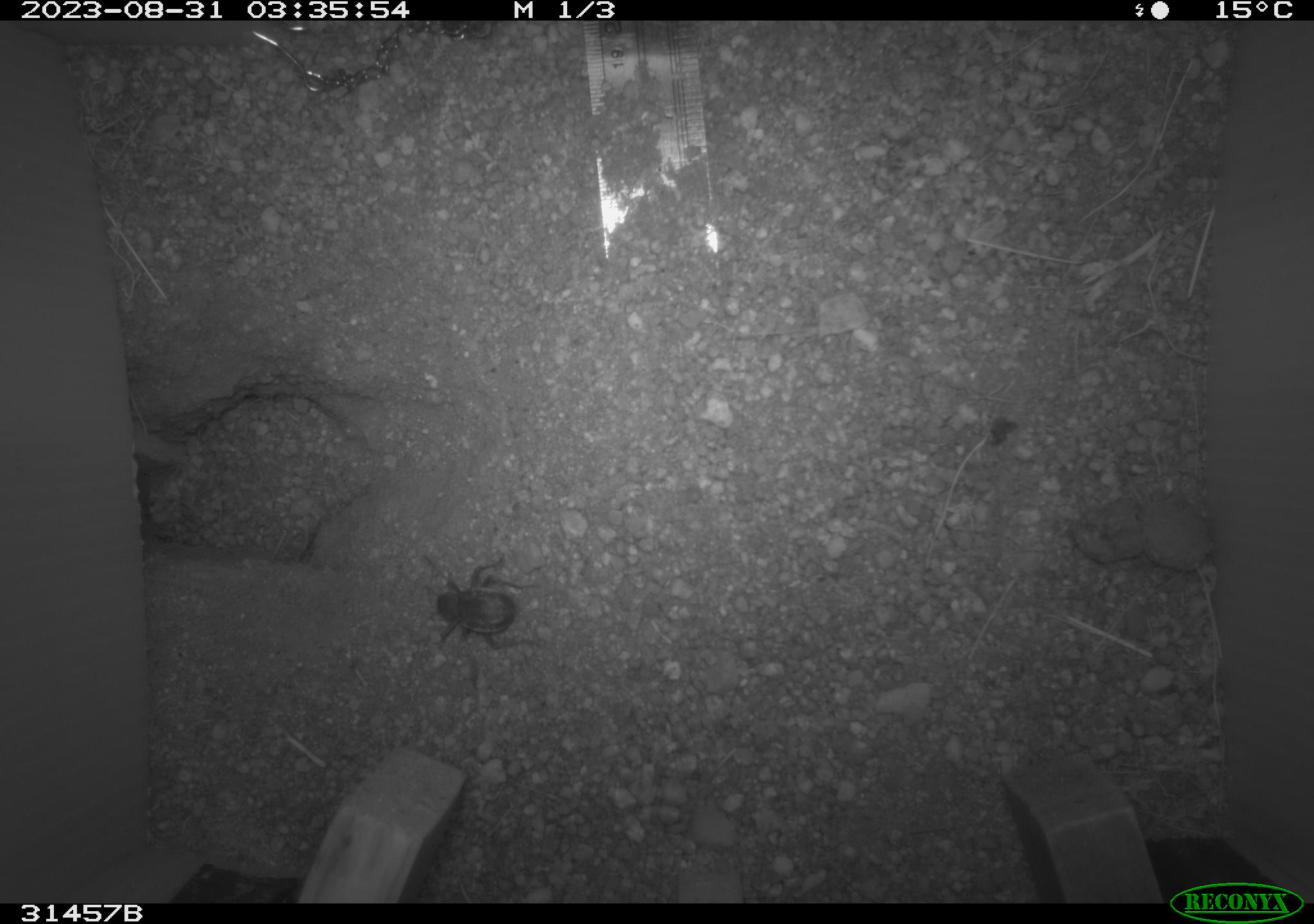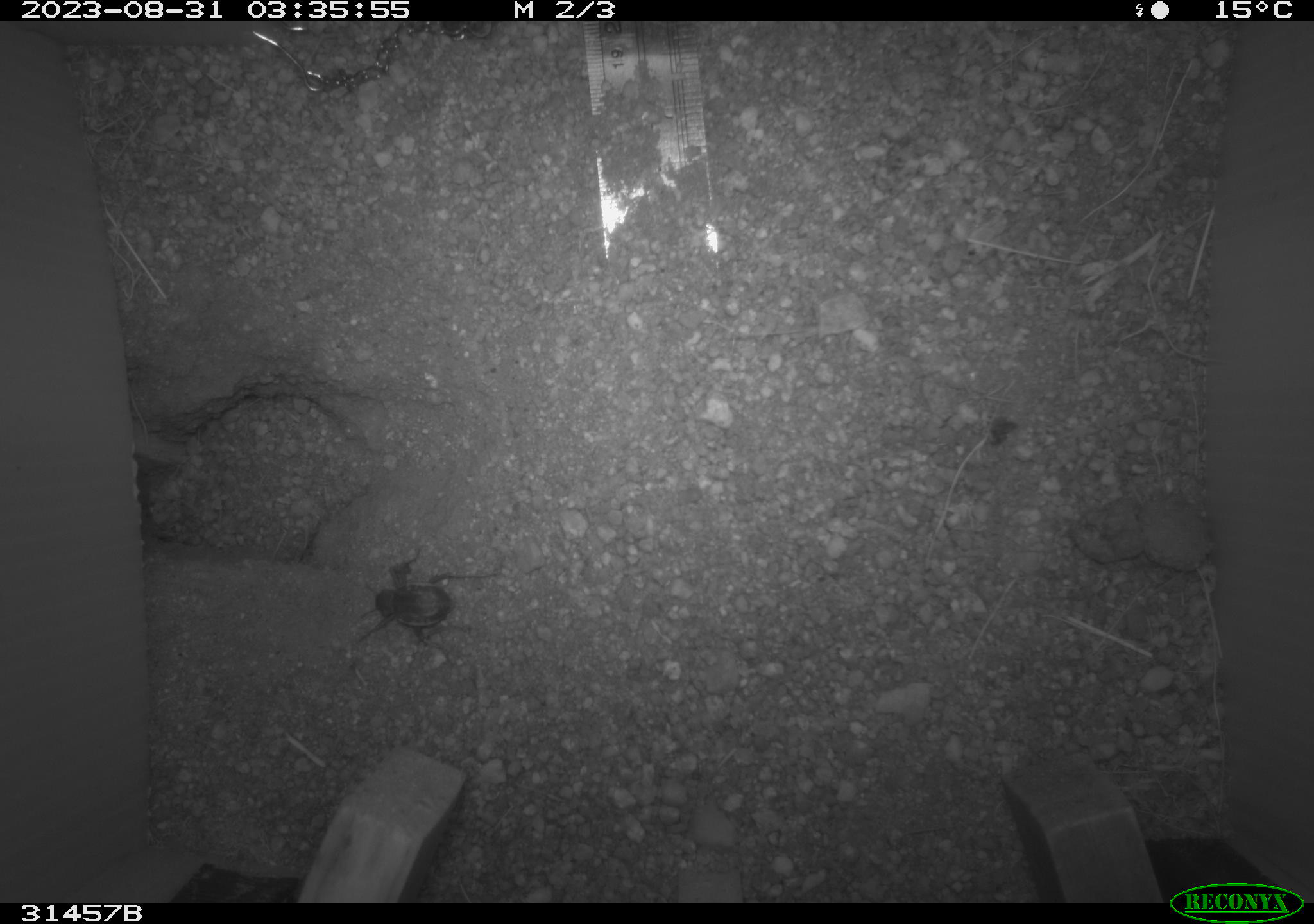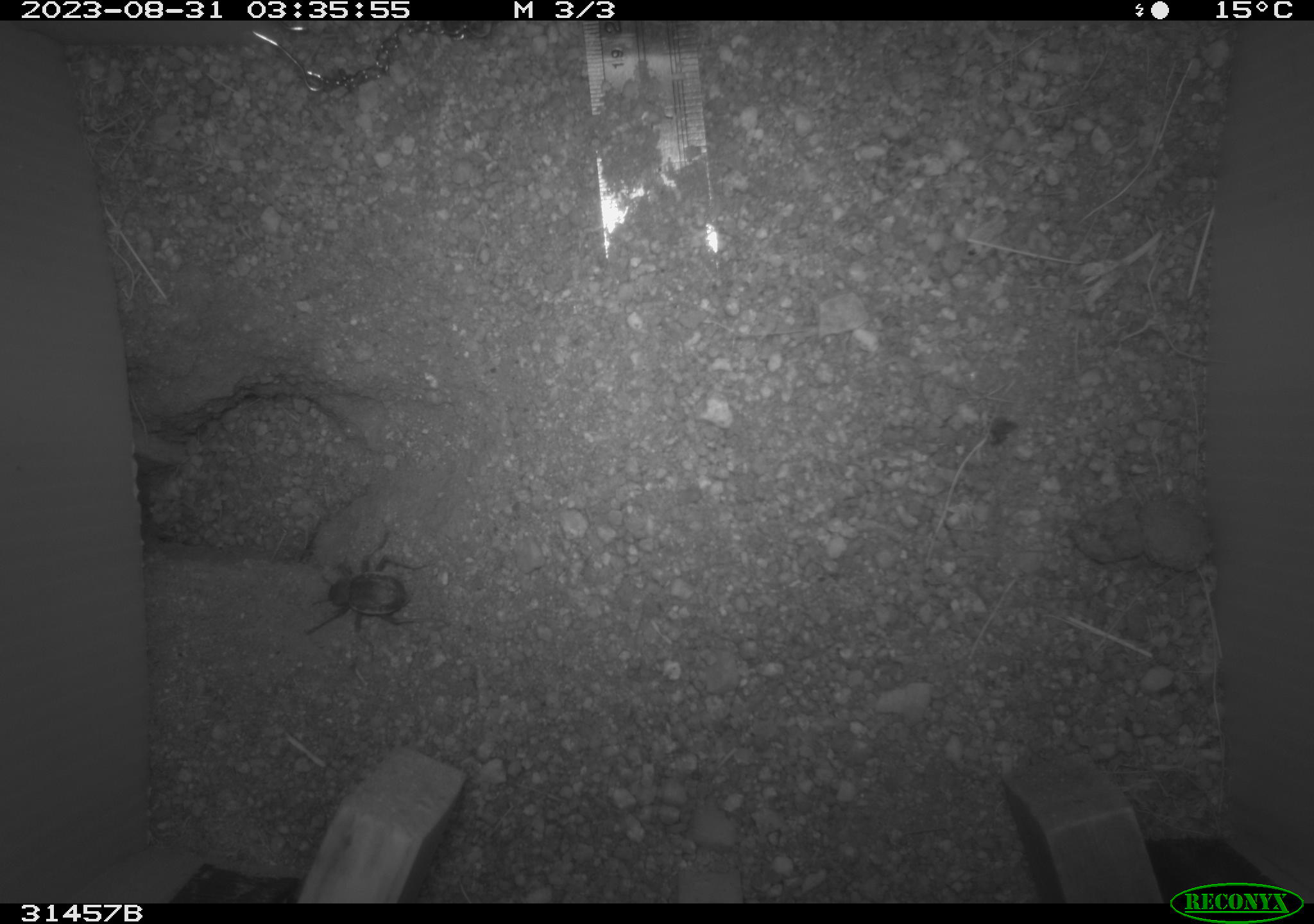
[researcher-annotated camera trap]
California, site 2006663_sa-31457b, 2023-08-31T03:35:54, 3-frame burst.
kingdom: Animalia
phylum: Arthropoda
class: Insecta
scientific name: Insecta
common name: insect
Insect (Insecta).